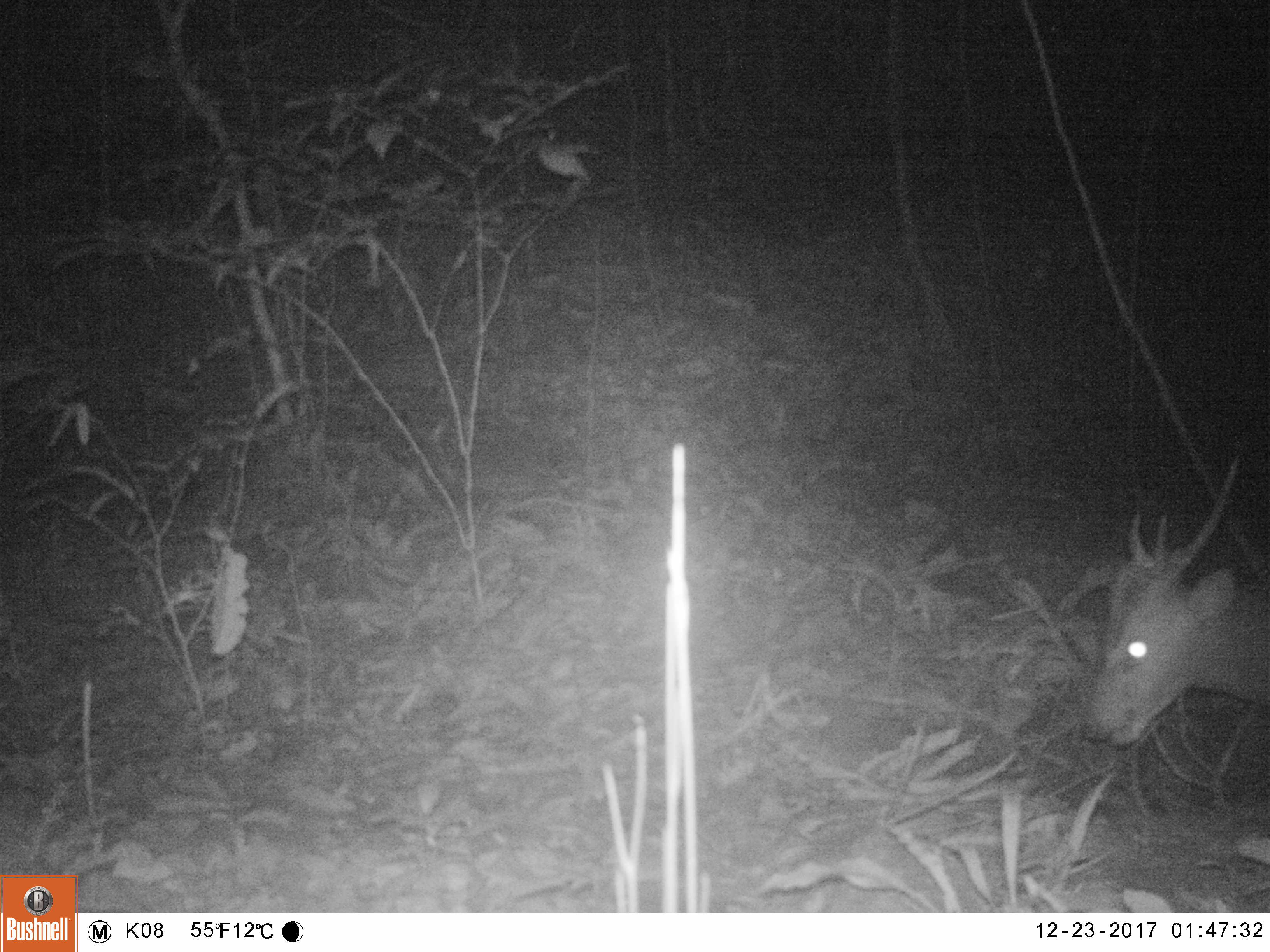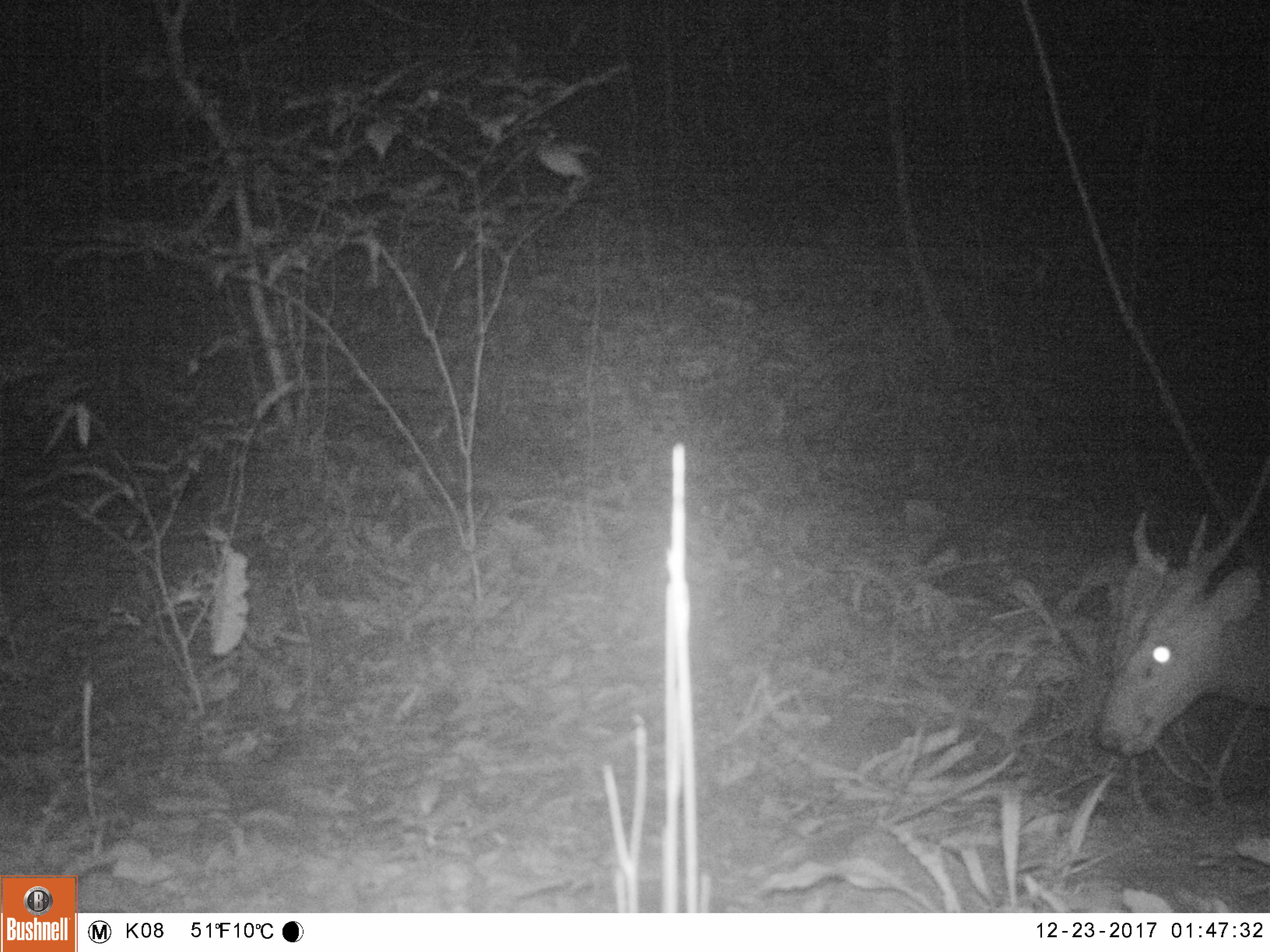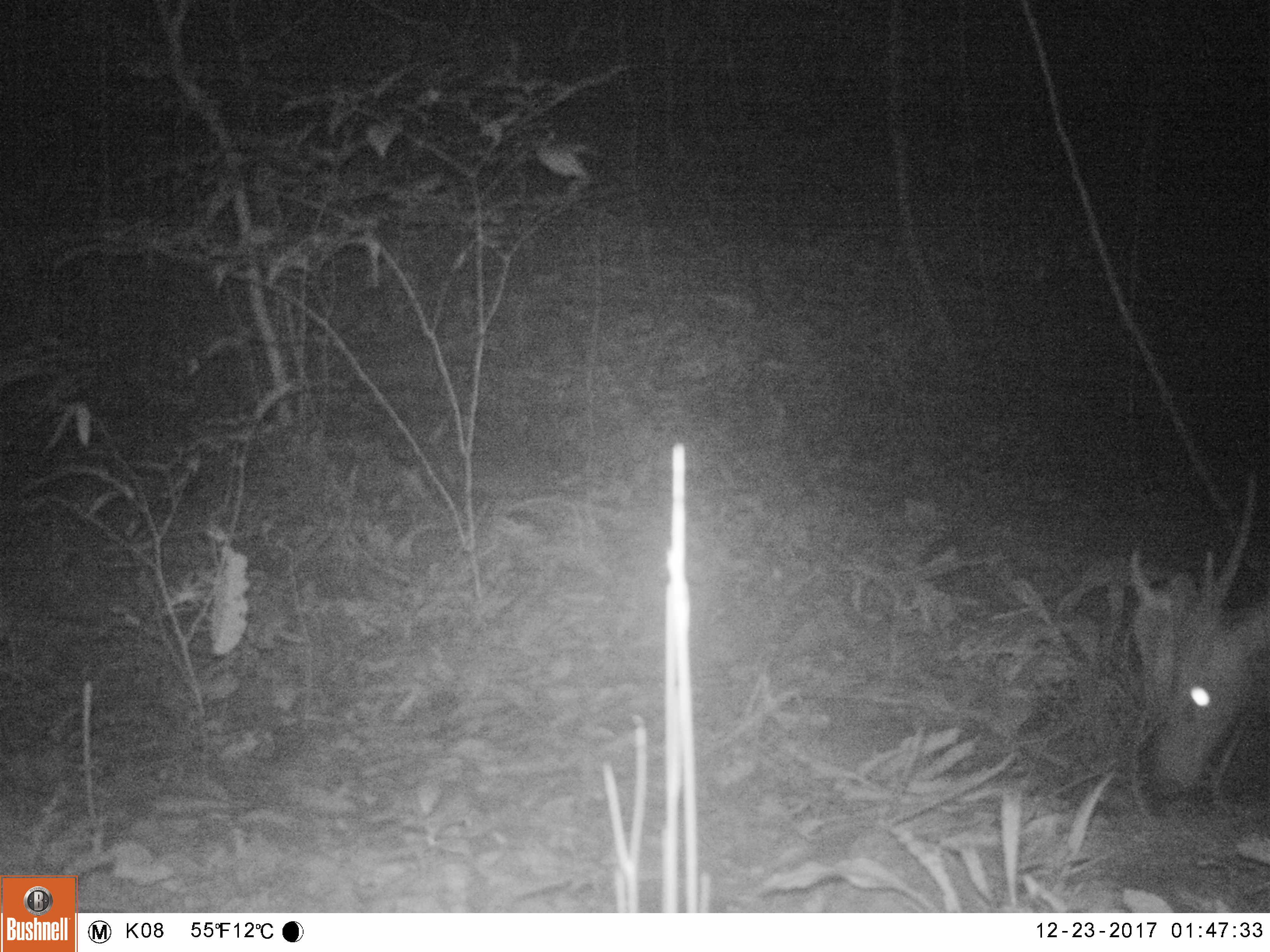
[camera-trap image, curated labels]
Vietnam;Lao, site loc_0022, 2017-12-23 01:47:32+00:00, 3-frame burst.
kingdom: Animalia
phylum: Chordata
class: Mammalia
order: Artiodactyla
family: Cervidae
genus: Muntiacus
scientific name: Muntiacus vuquangensis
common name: large-antlered muntjac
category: large antlered muntjac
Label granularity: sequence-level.